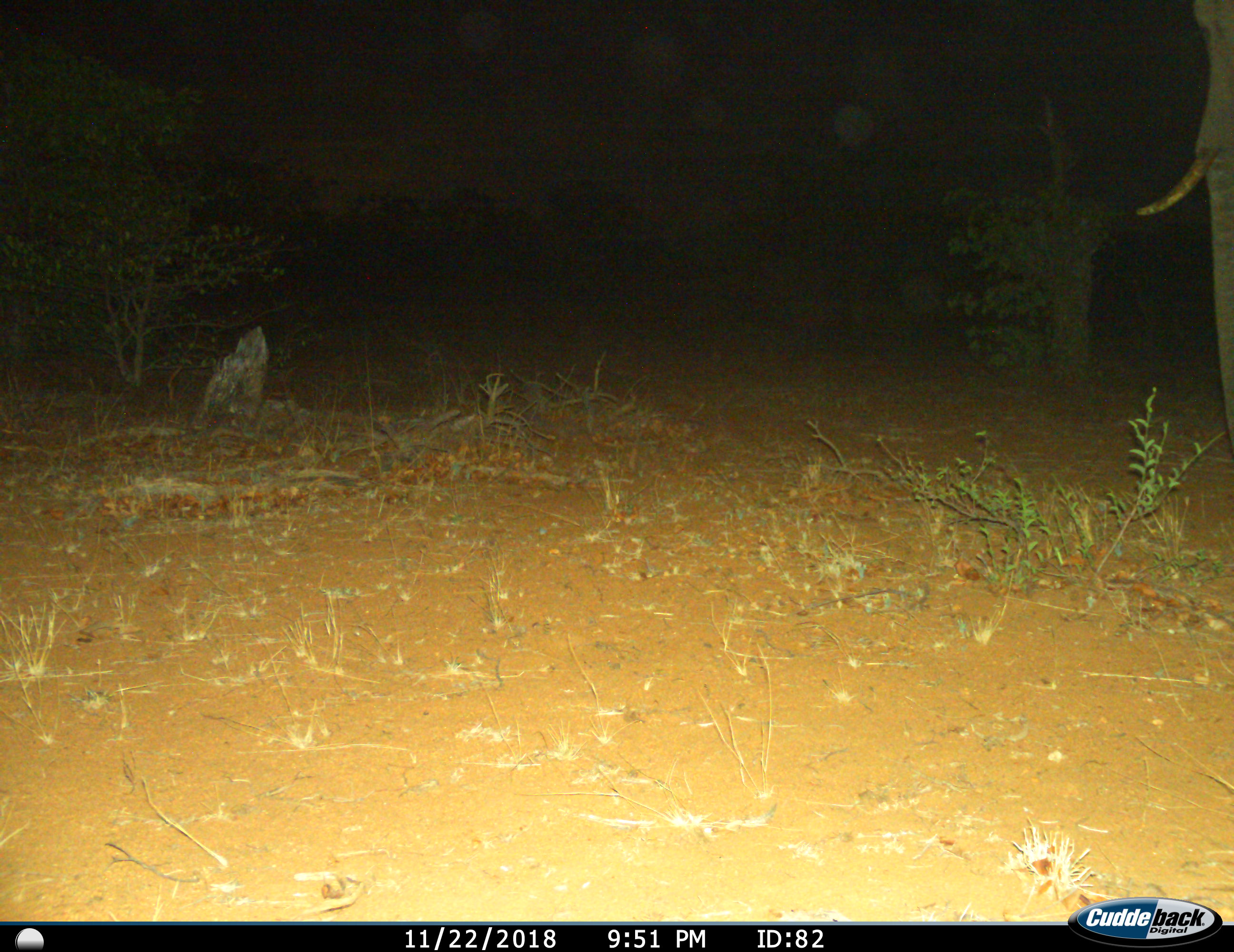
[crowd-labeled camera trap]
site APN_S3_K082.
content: unidentified animal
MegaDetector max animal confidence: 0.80